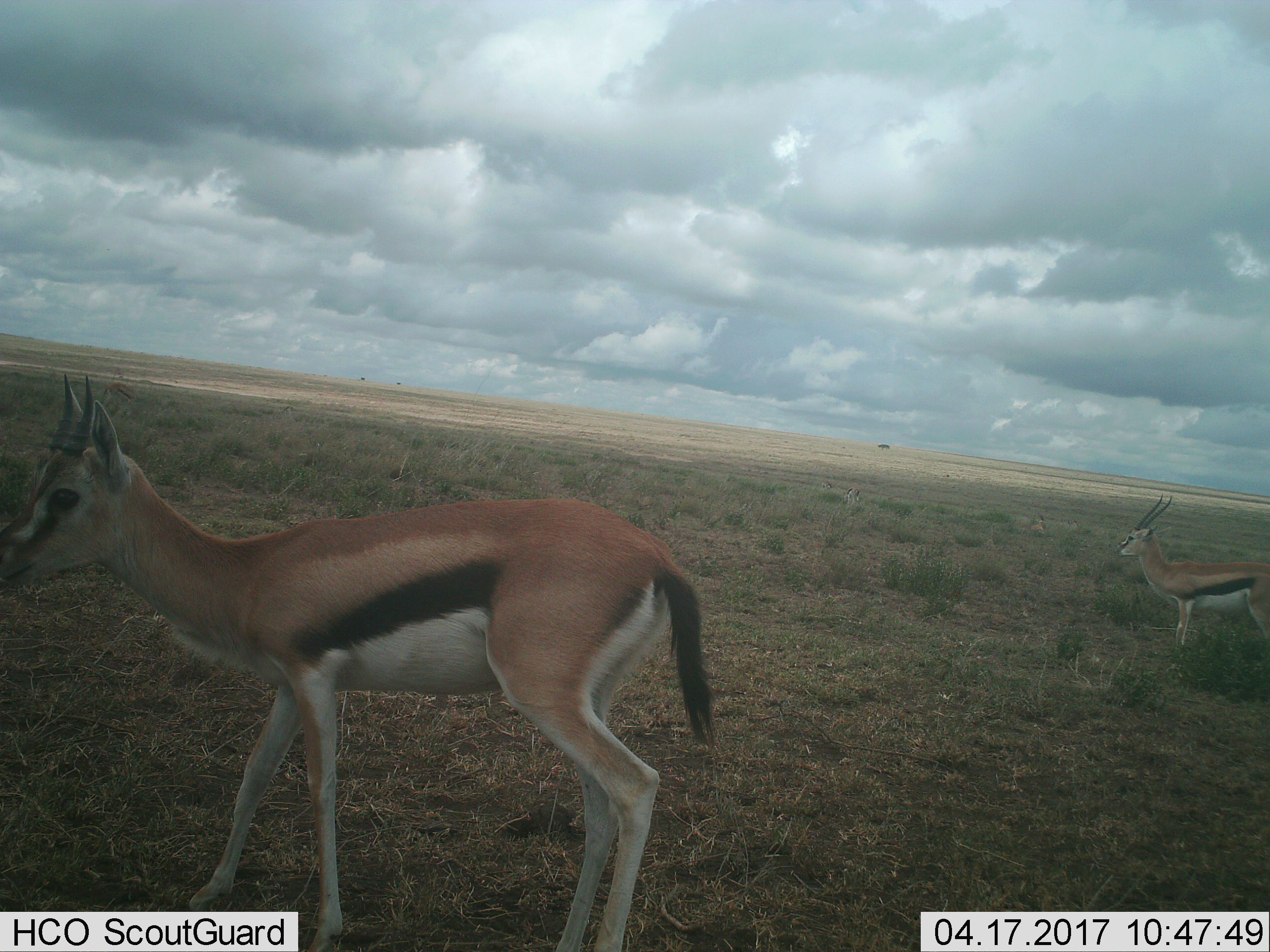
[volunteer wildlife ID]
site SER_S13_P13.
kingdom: Animalia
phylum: Chordata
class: Mammalia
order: Artiodactyla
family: Bovidae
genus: Eudorcas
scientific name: Eudorcas thomsonii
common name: thomson's gazelle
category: gazellethomsons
Gazellethomsons (thomson's gazelle) (Eudorcas thomsonii), count 2. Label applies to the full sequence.